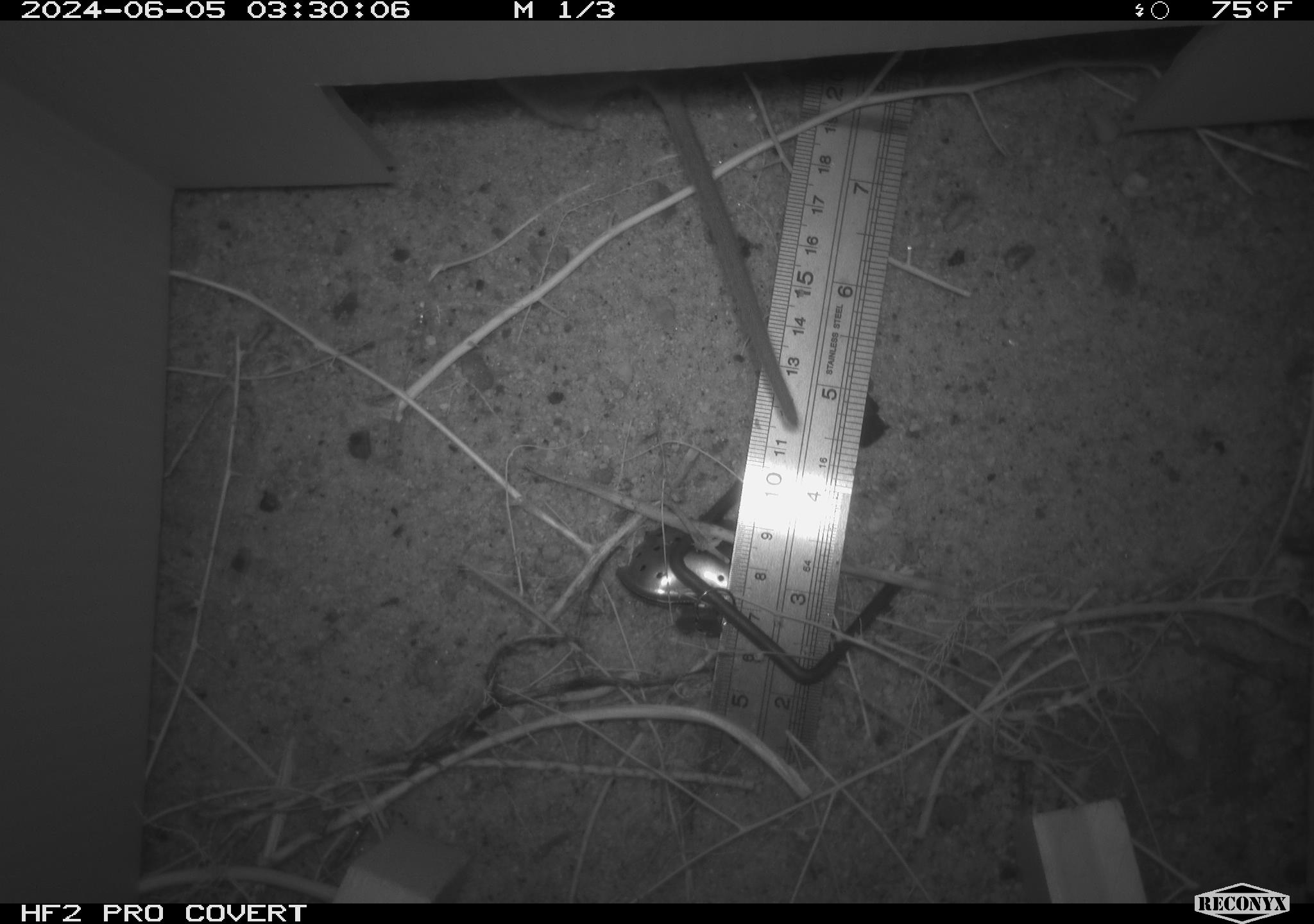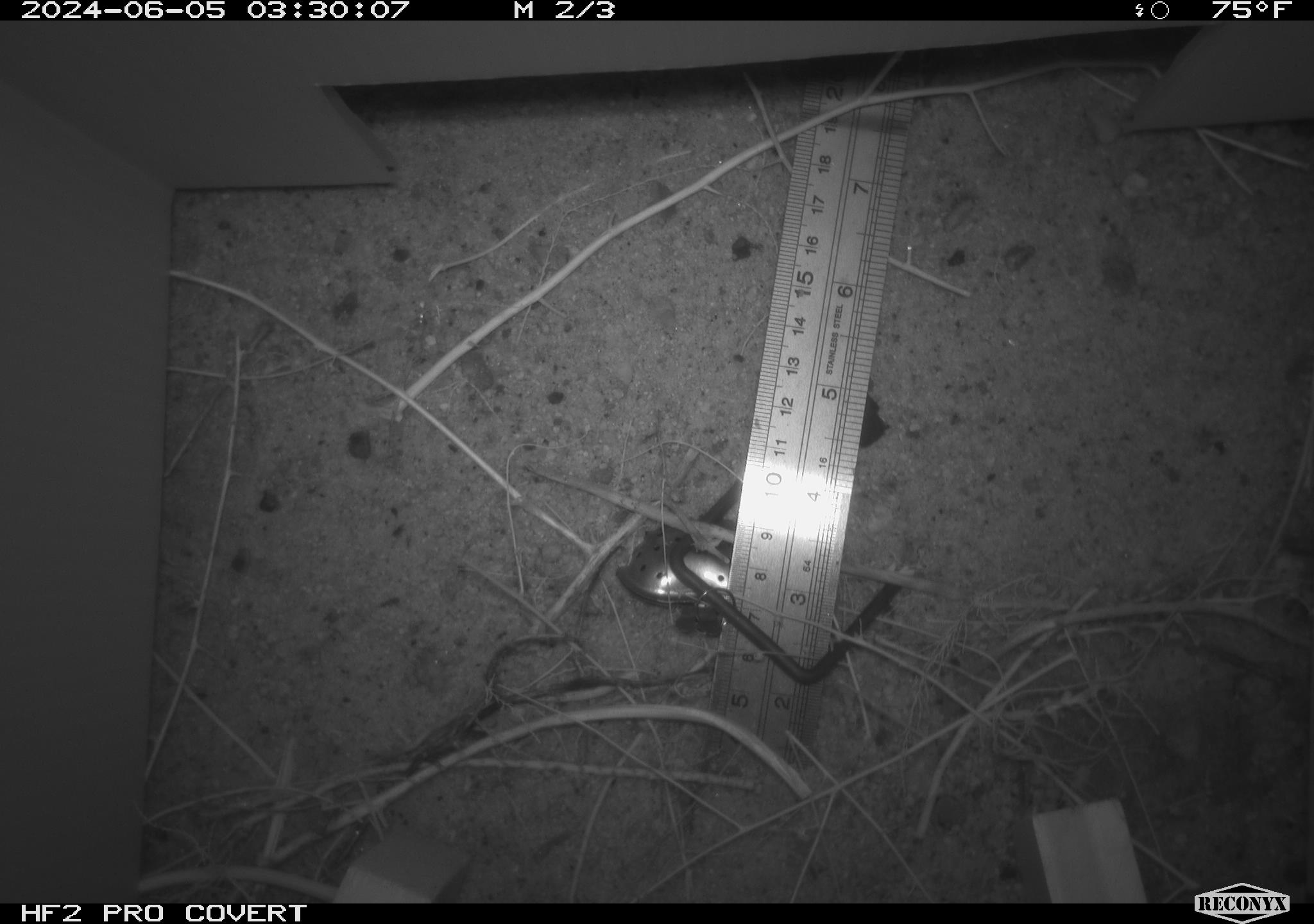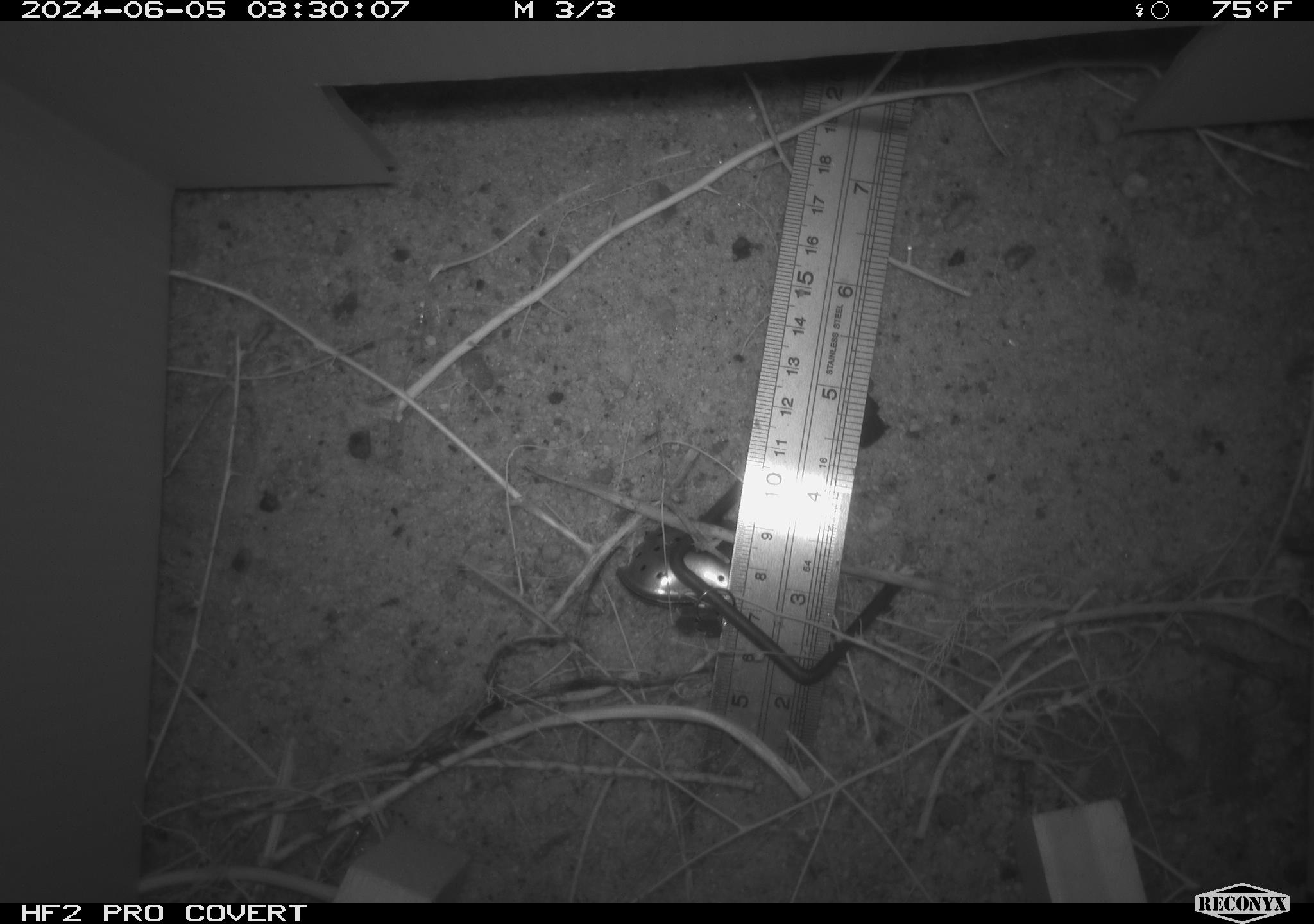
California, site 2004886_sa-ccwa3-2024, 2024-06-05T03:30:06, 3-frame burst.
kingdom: Animalia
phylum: Chordata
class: Mammalia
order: Rodentia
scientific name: Rodentia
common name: woodrat or rat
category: woodrat or rat species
Woodrat or rat species (woodrat or rat) (Rodentia).